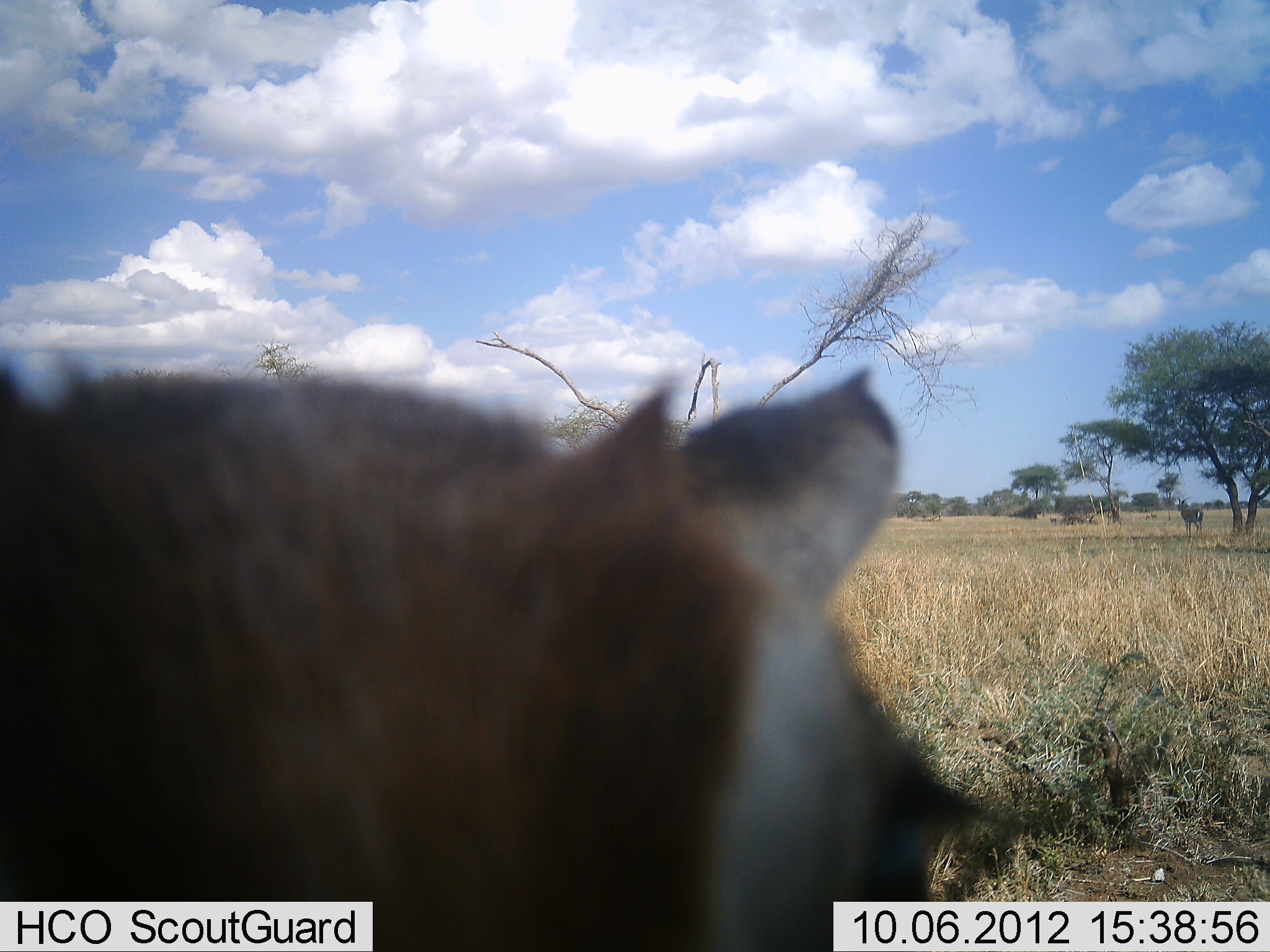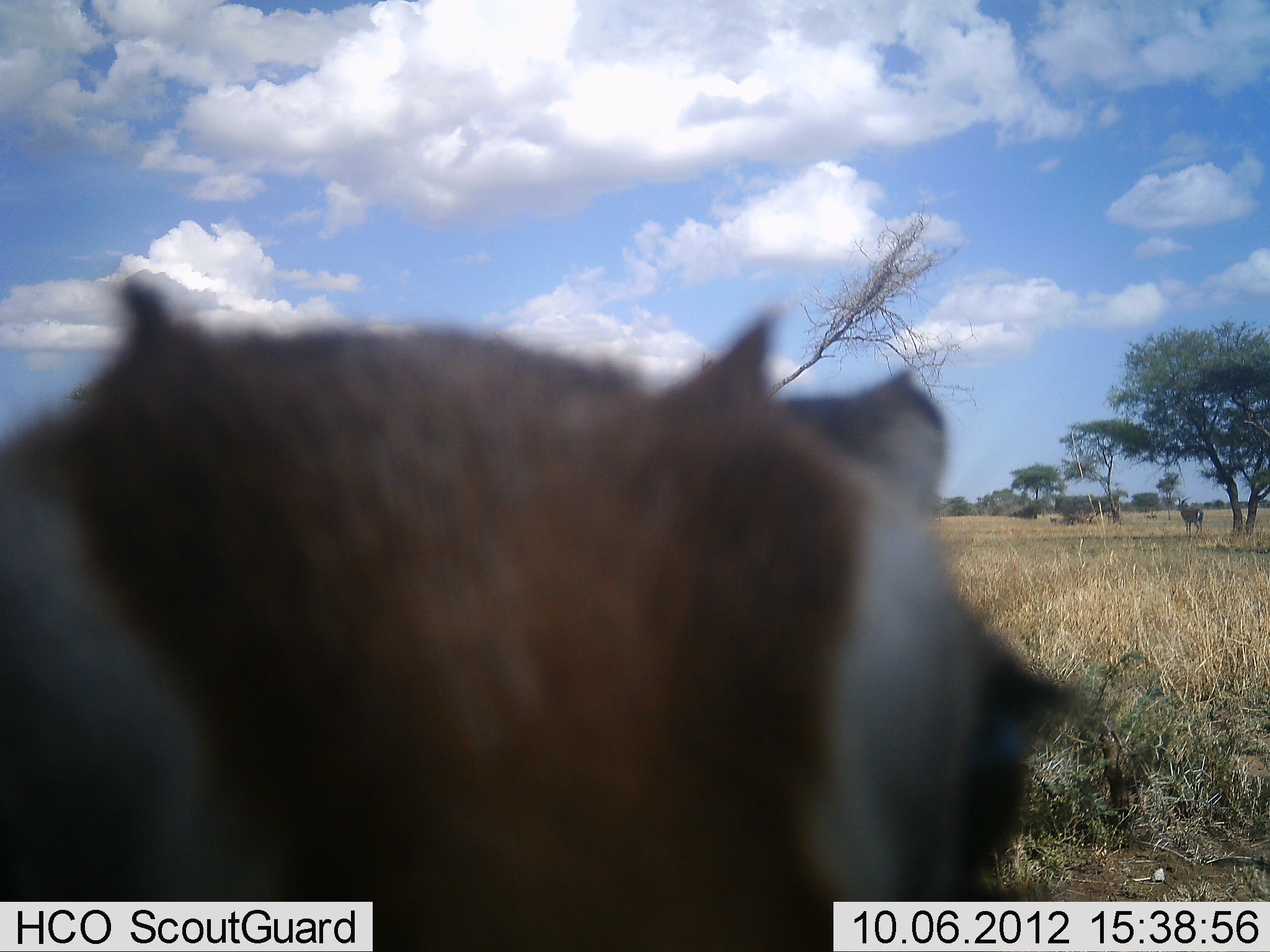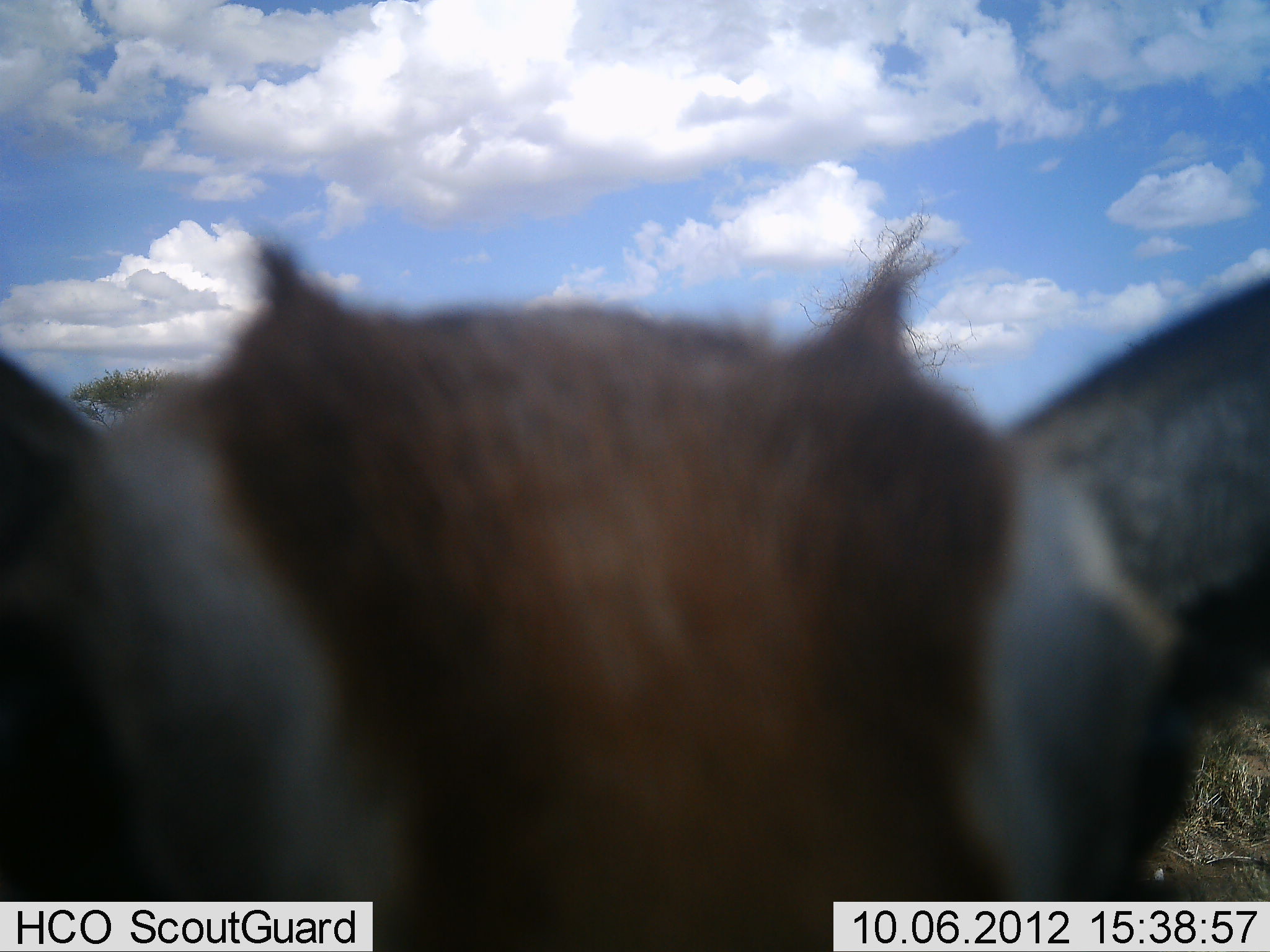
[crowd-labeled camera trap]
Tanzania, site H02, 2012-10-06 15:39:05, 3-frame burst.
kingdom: Animalia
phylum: Chordata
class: Mammalia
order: Artiodactyla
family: Bovidae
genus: Eudorcas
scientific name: Eudorcas thomsonii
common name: thomson's gazelle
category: gazellethomsons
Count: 1.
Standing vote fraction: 80%.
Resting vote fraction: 10%.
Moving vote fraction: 0%.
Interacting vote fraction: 10%.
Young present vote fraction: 10%.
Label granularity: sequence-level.